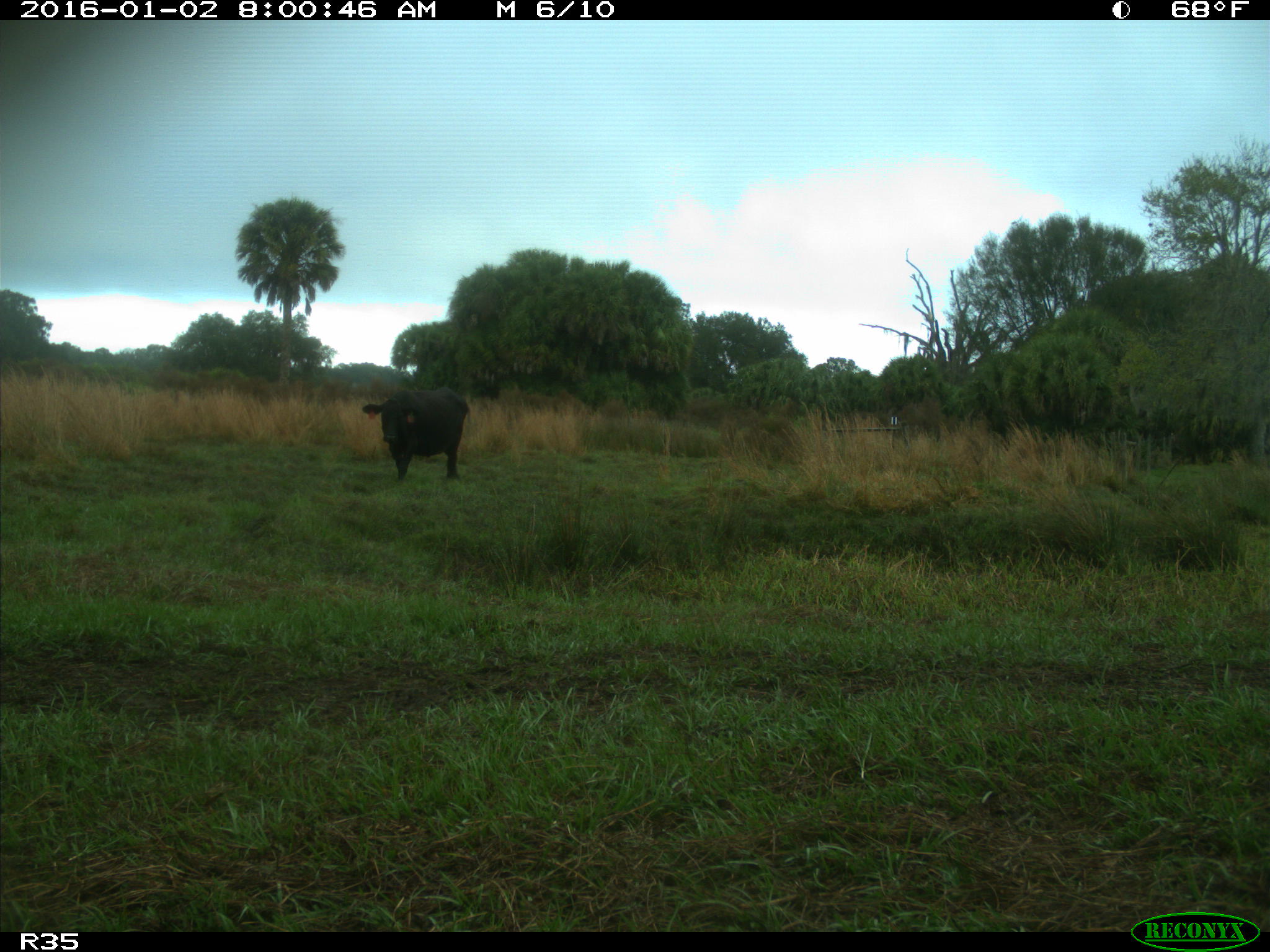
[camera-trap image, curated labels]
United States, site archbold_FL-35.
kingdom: Animalia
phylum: Chordata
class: Mammalia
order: Artiodactyla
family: Bovidae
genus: Bos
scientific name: Bos taurus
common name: domestic cow